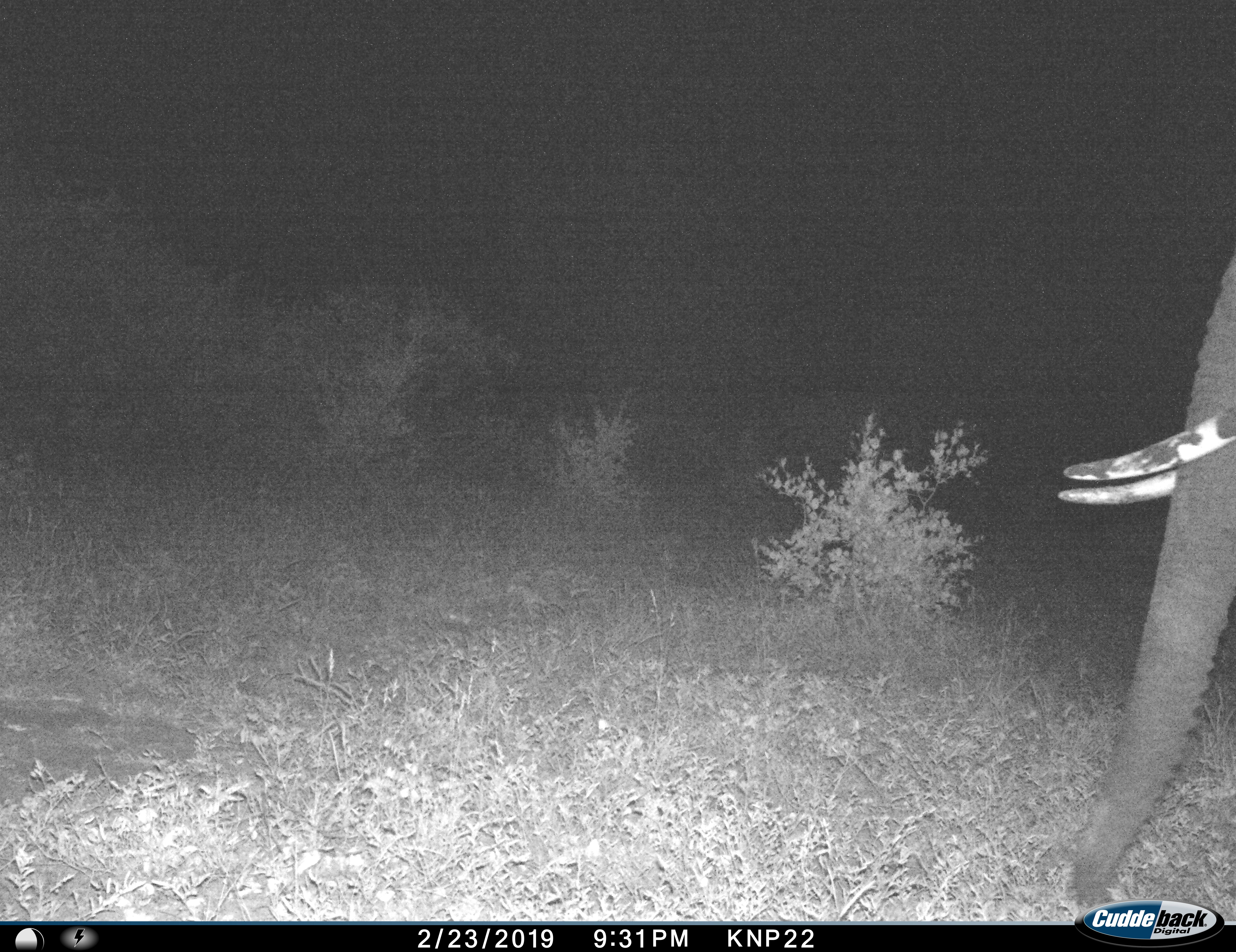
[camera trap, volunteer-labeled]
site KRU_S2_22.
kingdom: Animalia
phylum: Chordata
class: Mammalia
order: Proboscidea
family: Elephantidae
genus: Loxodonta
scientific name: Loxodonta africana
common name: african bush elephant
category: elephant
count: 1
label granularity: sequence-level